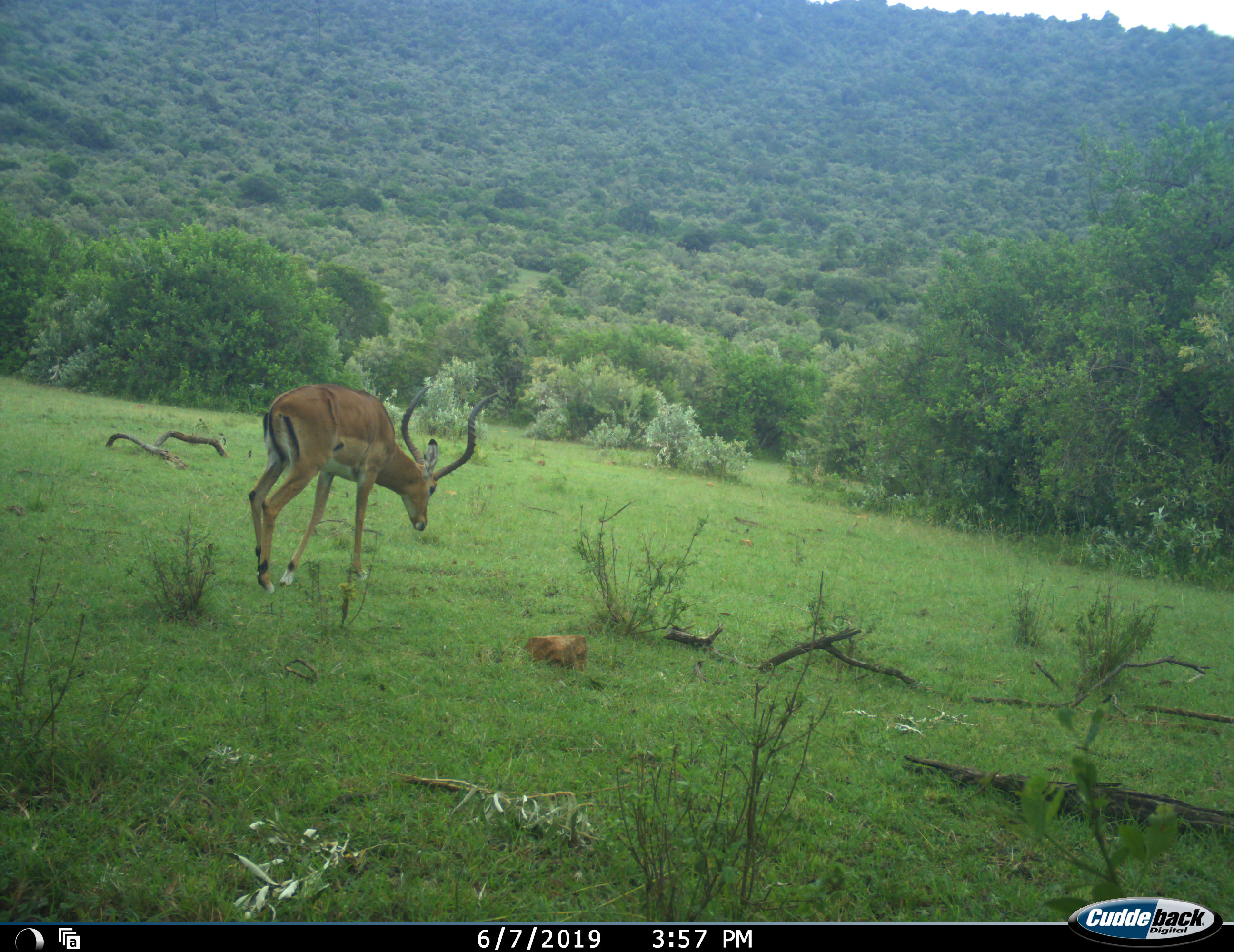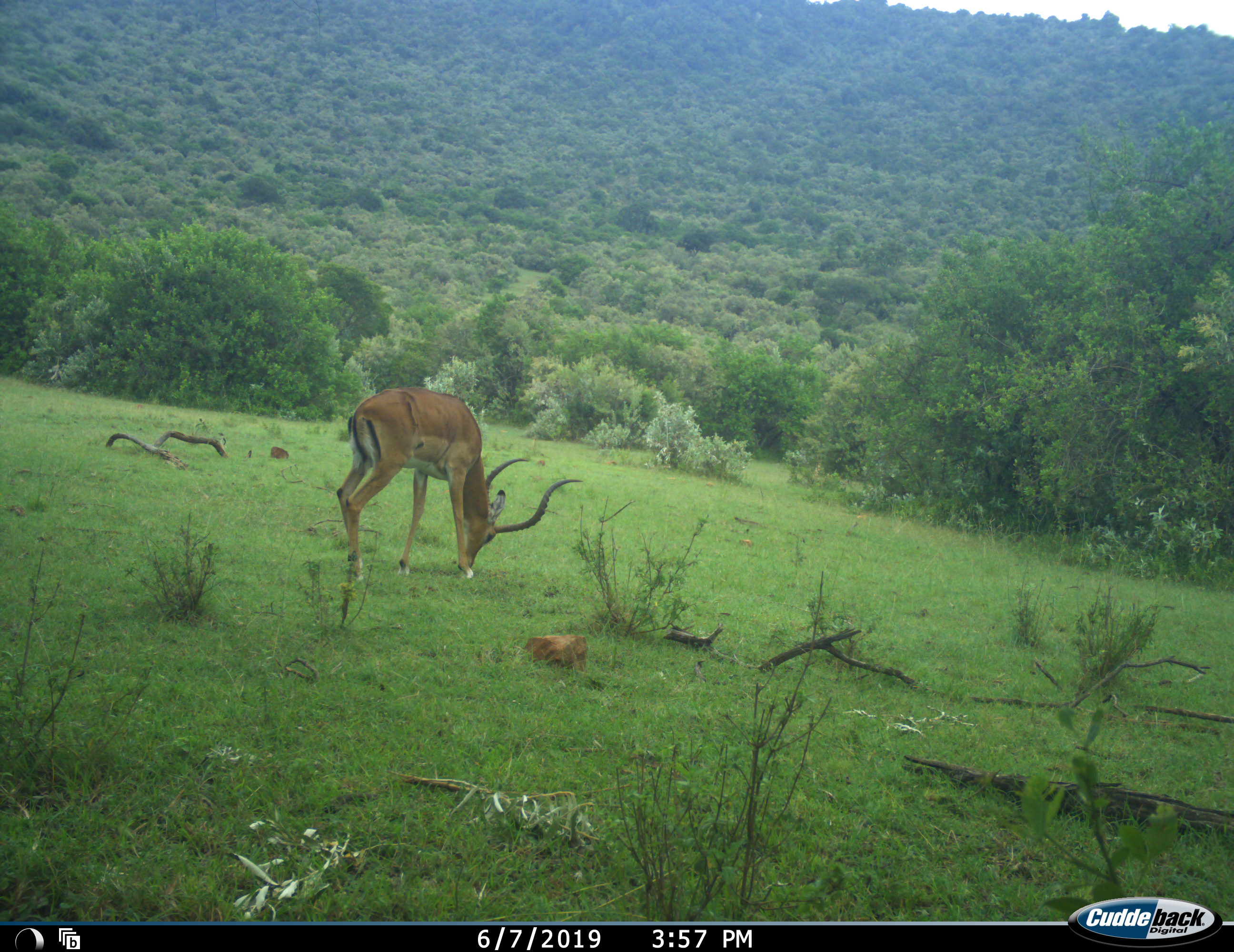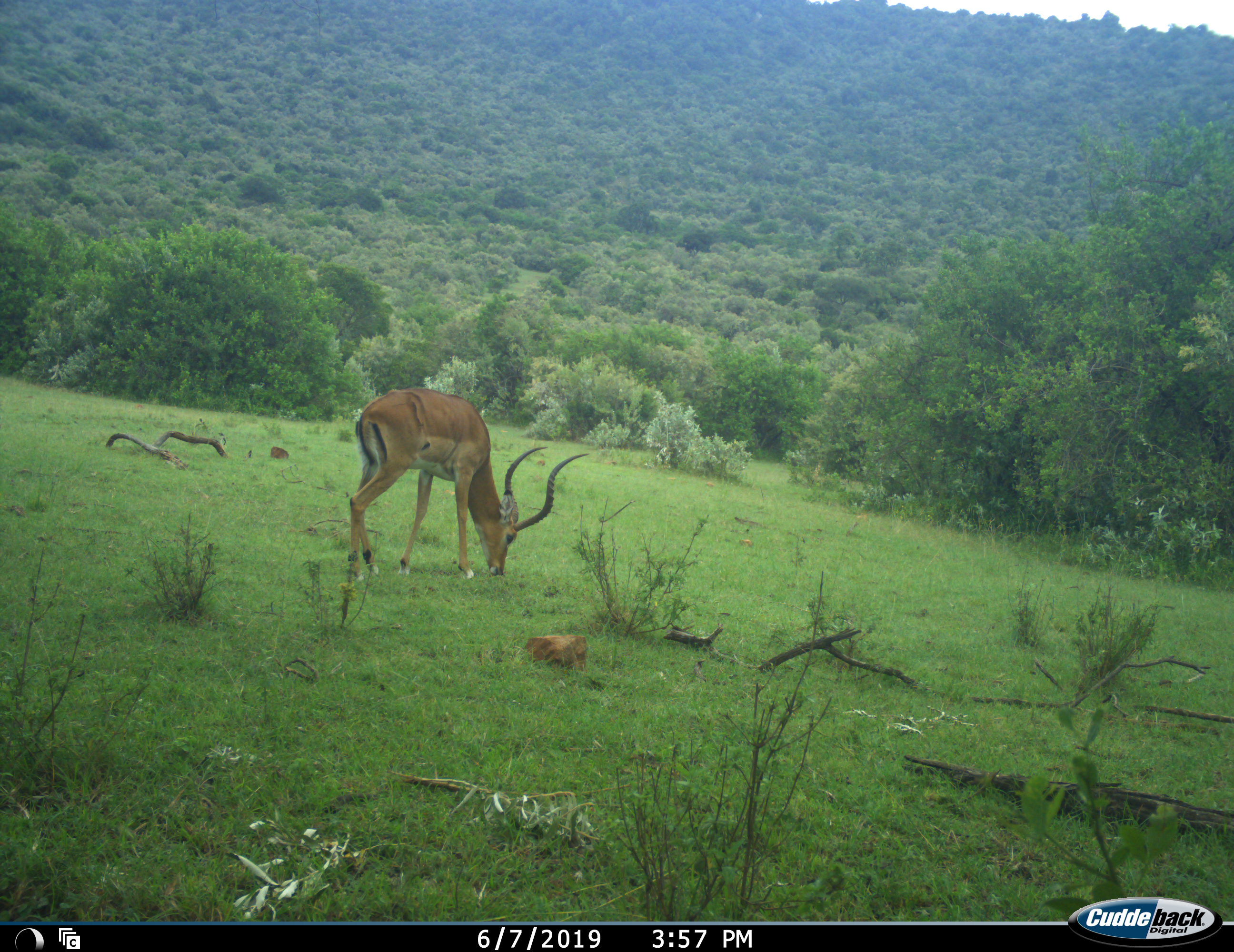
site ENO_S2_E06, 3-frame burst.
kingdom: Animalia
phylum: Chordata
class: Mammalia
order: Artiodactyla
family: Bovidae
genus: Aepyceros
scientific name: Aepyceros melampus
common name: impala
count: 1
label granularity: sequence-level